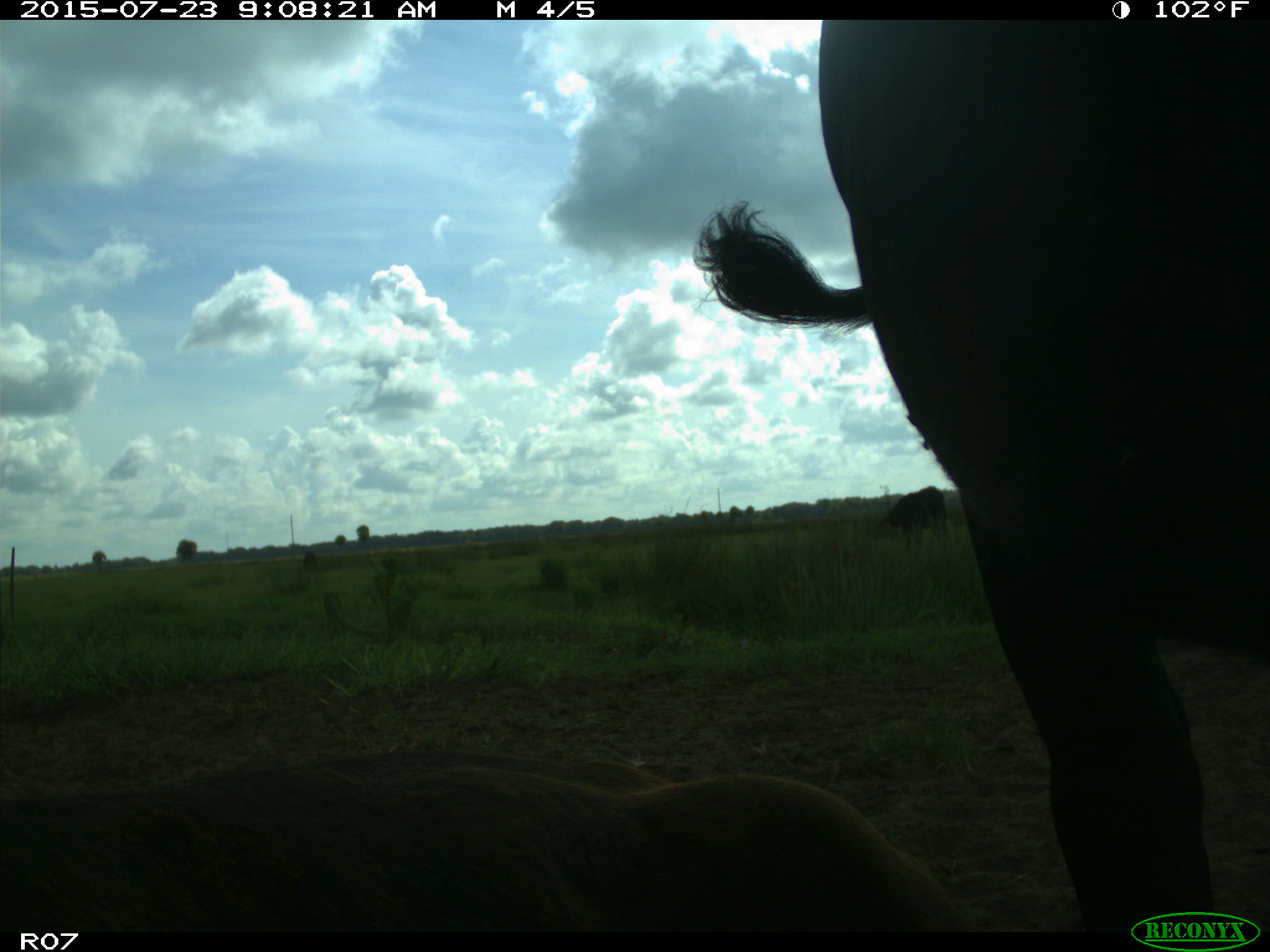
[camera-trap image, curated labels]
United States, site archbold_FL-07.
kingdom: Animalia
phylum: Chordata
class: Mammalia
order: Artiodactyla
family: Bovidae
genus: Bos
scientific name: Bos taurus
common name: domestic cow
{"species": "Bos taurus (domestic cow)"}